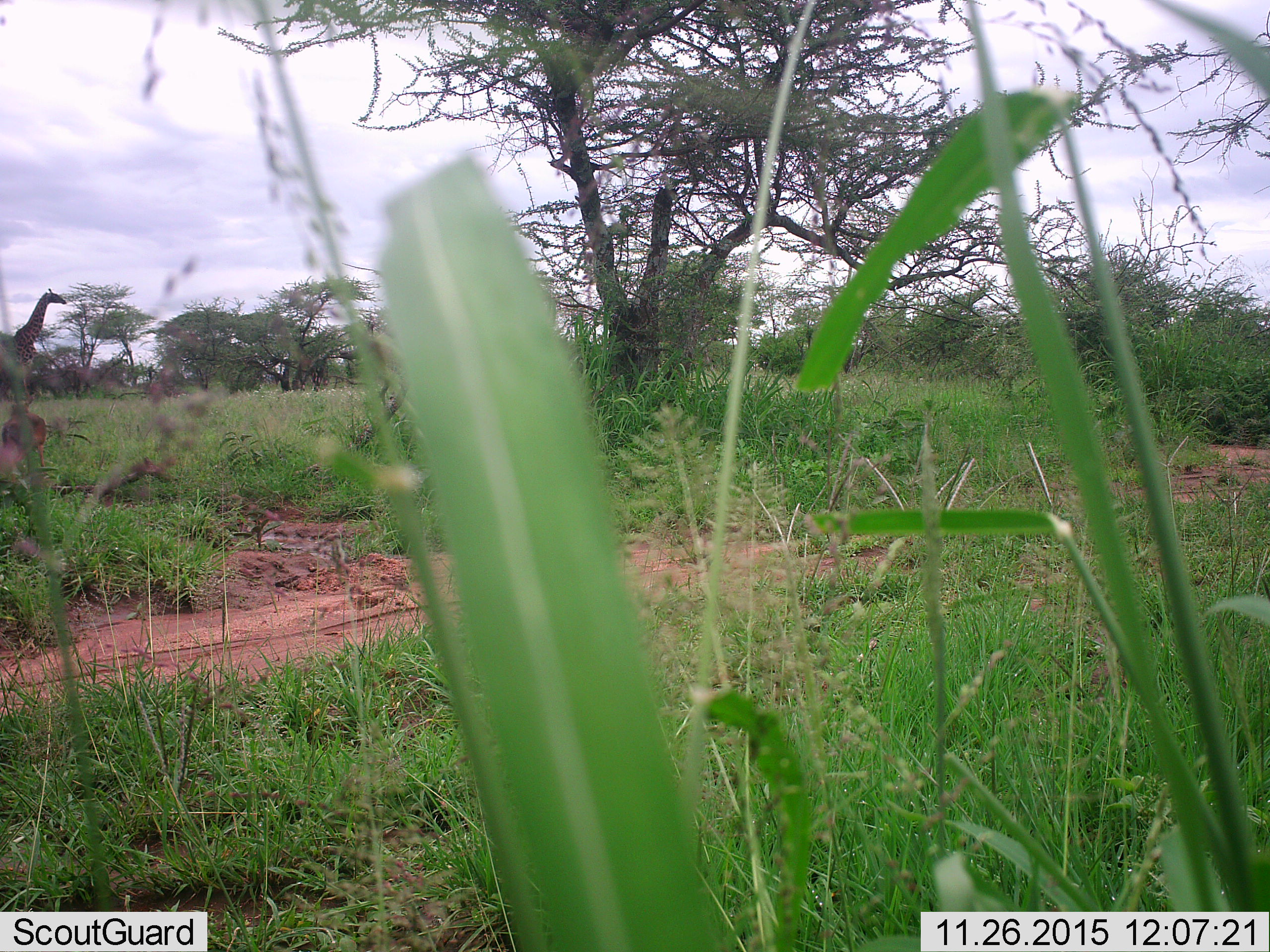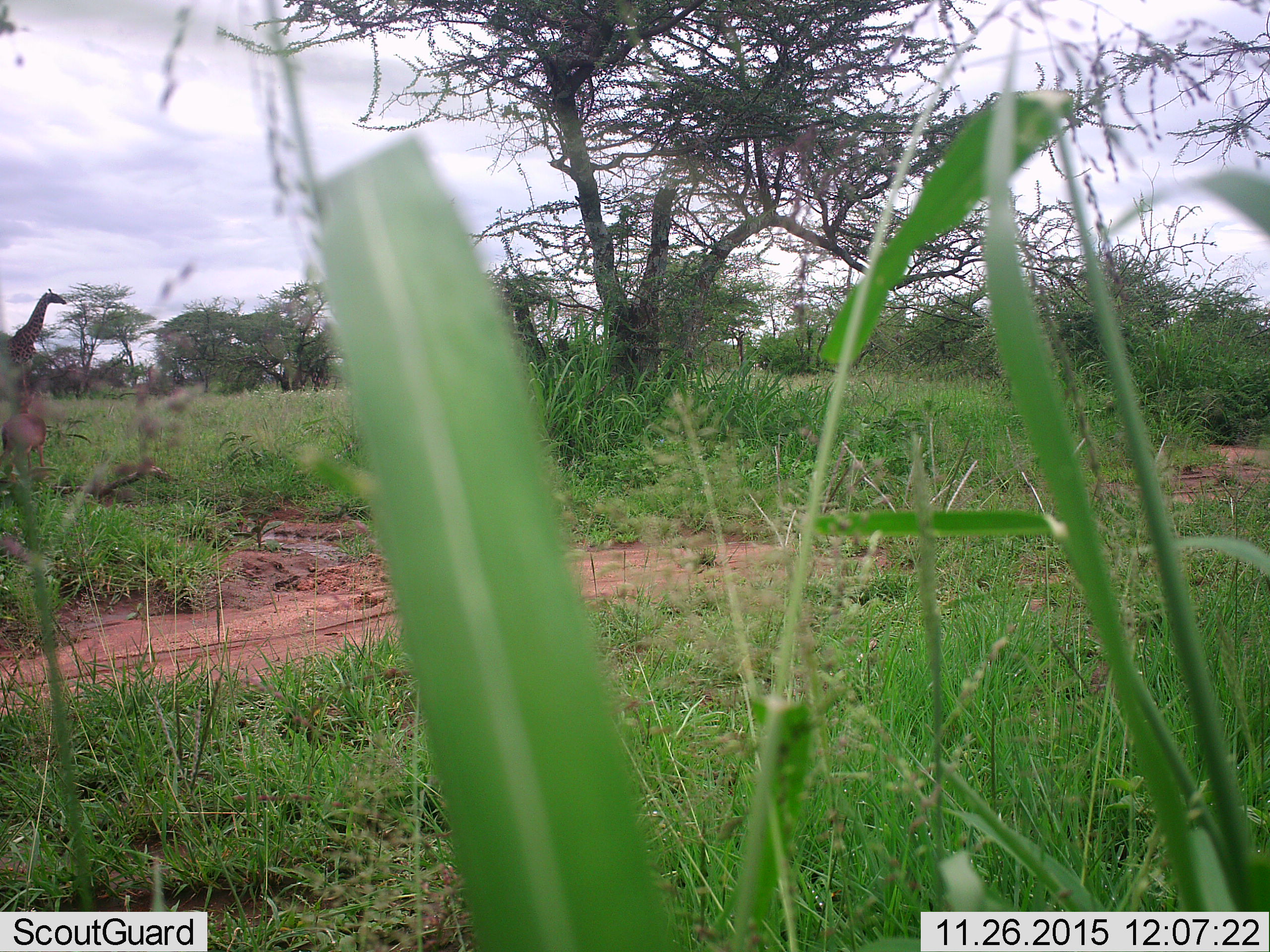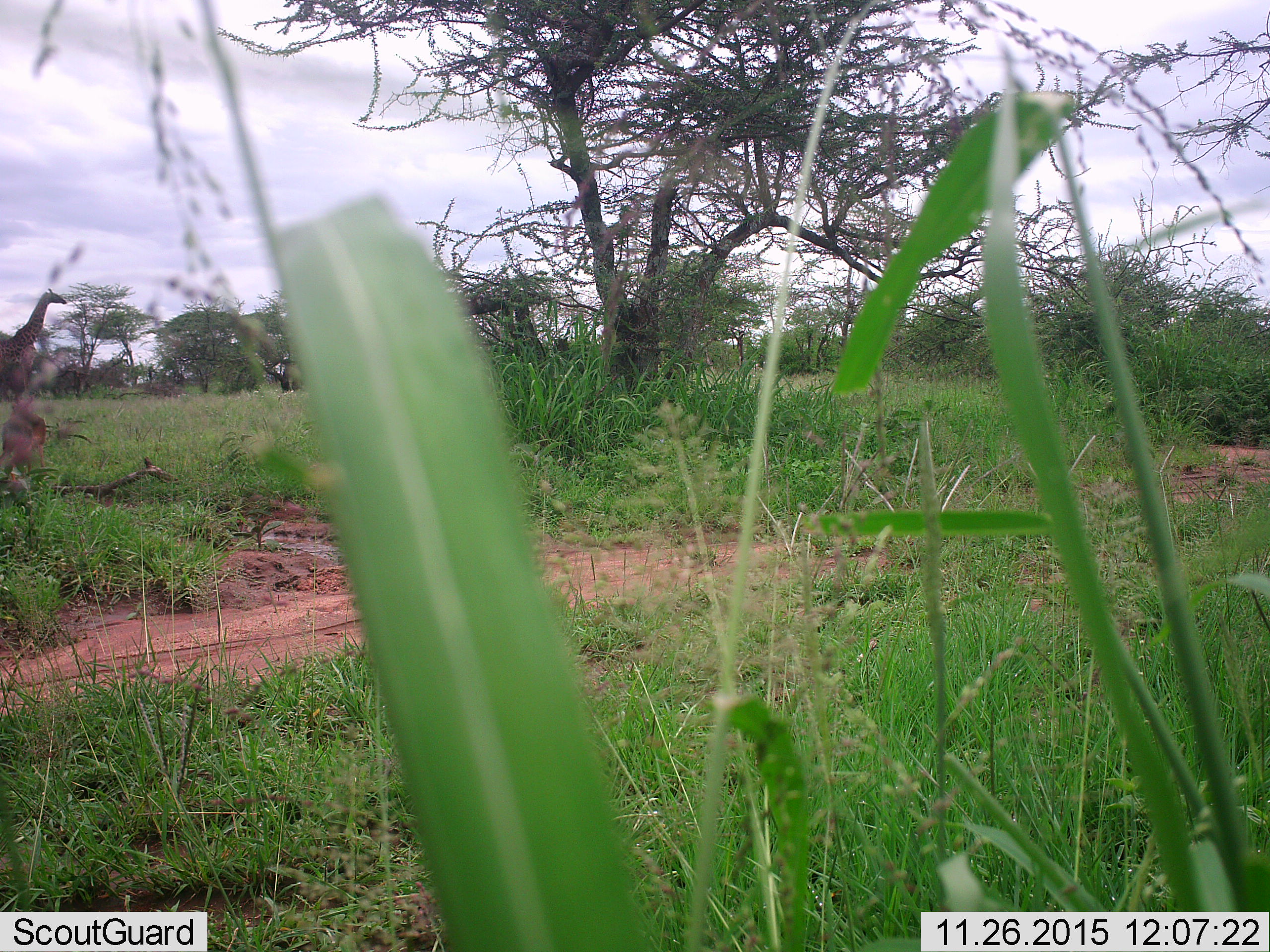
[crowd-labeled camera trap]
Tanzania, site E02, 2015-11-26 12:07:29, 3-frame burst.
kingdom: Animalia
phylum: Chordata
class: Mammalia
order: Artiodactyla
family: Bovidae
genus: Madoqua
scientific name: Madoqua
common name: dikdik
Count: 1.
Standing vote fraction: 100%.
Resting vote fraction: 0%.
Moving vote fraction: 0%.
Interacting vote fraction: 0%.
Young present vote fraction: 0%.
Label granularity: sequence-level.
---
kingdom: Animalia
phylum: Chordata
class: Mammalia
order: Artiodactyla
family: Giraffidae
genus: Giraffa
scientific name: Giraffa camelopardalis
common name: giraffe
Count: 1.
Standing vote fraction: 92%.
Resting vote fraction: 0%.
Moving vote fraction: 8%.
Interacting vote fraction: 0%.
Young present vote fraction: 0%.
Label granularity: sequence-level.